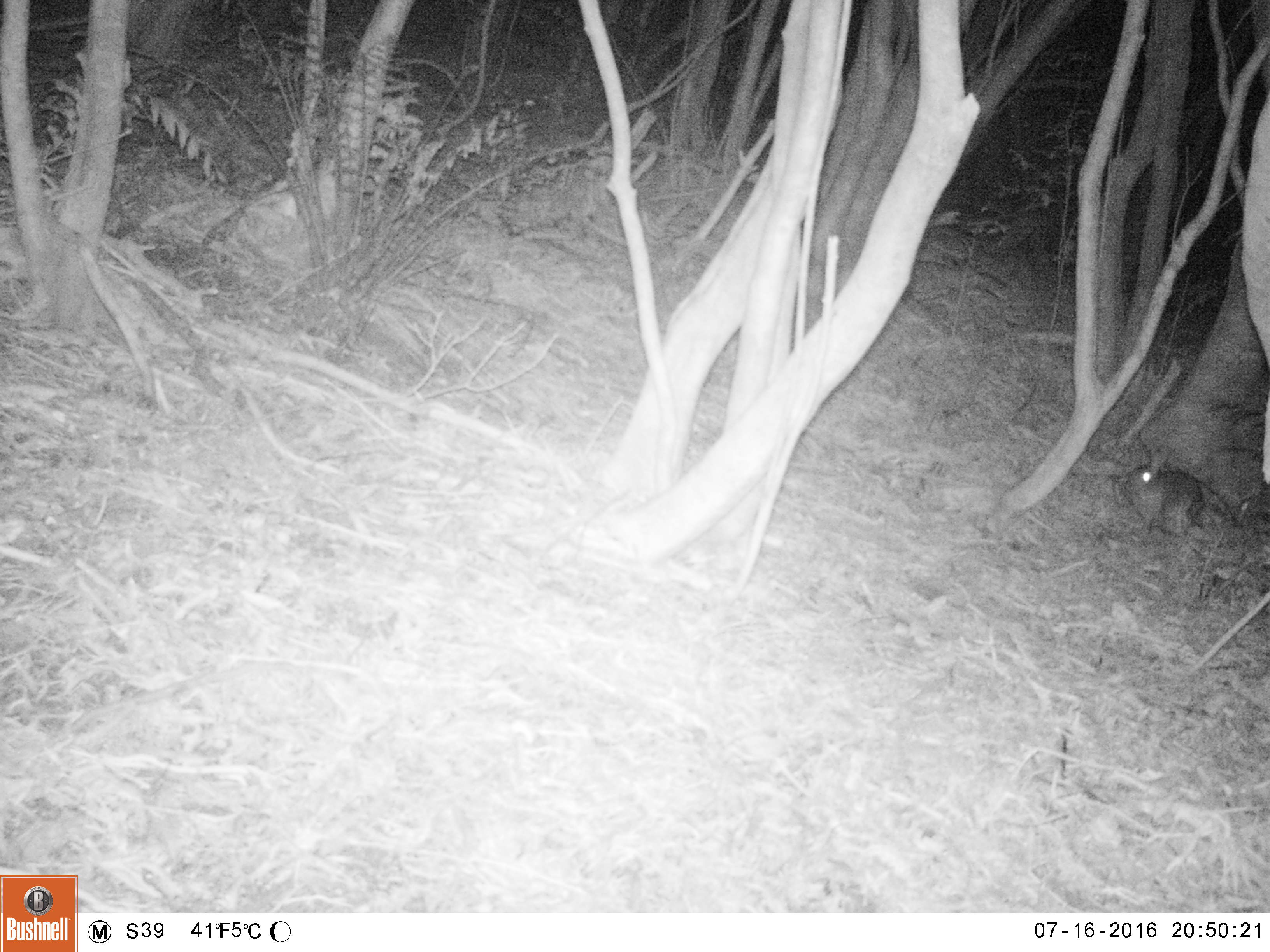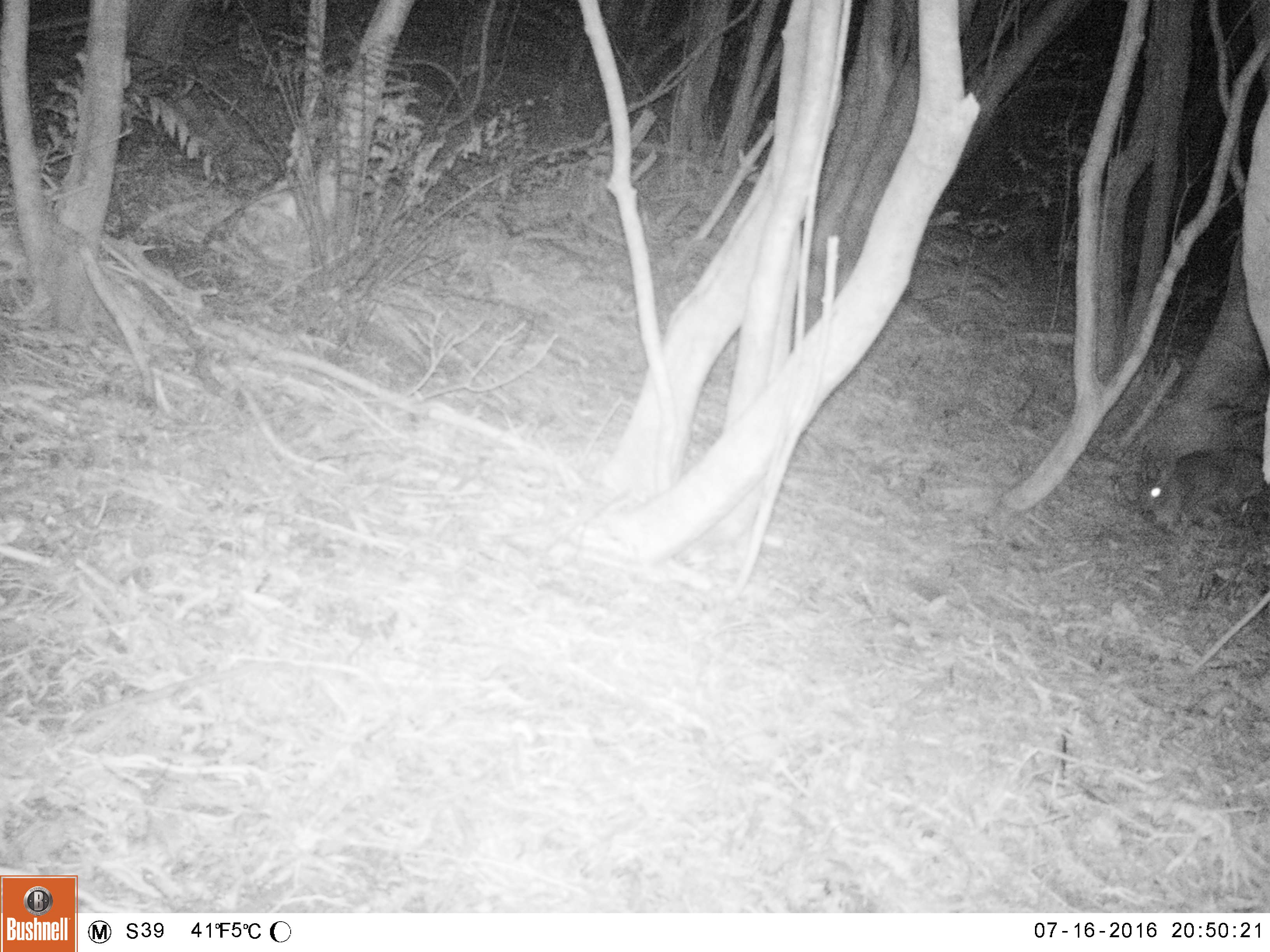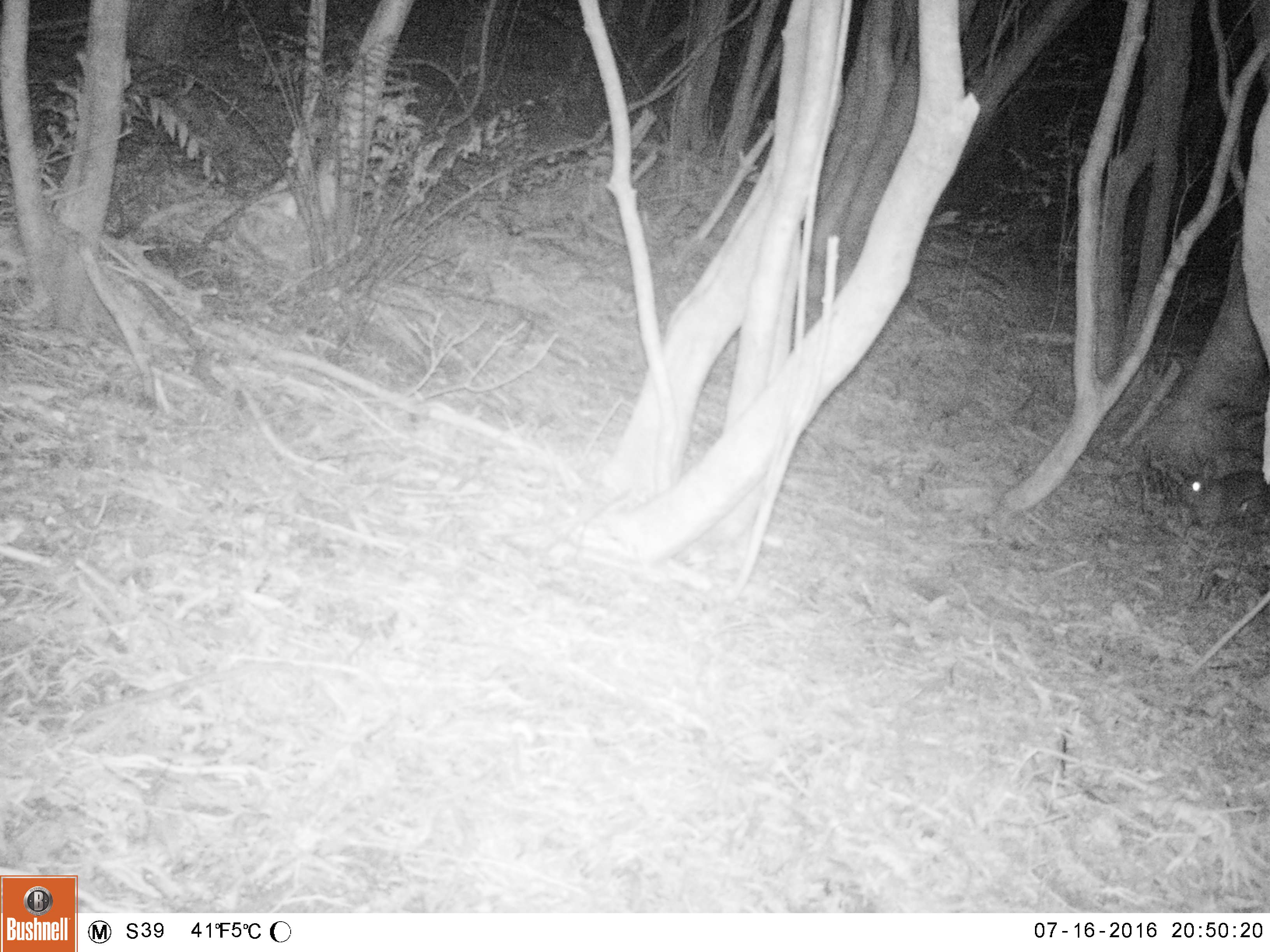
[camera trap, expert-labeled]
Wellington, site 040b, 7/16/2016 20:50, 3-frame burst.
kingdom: Animalia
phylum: Chordata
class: Mammalia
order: Lagomorpha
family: Leporidae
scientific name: Leporidae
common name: rabbit